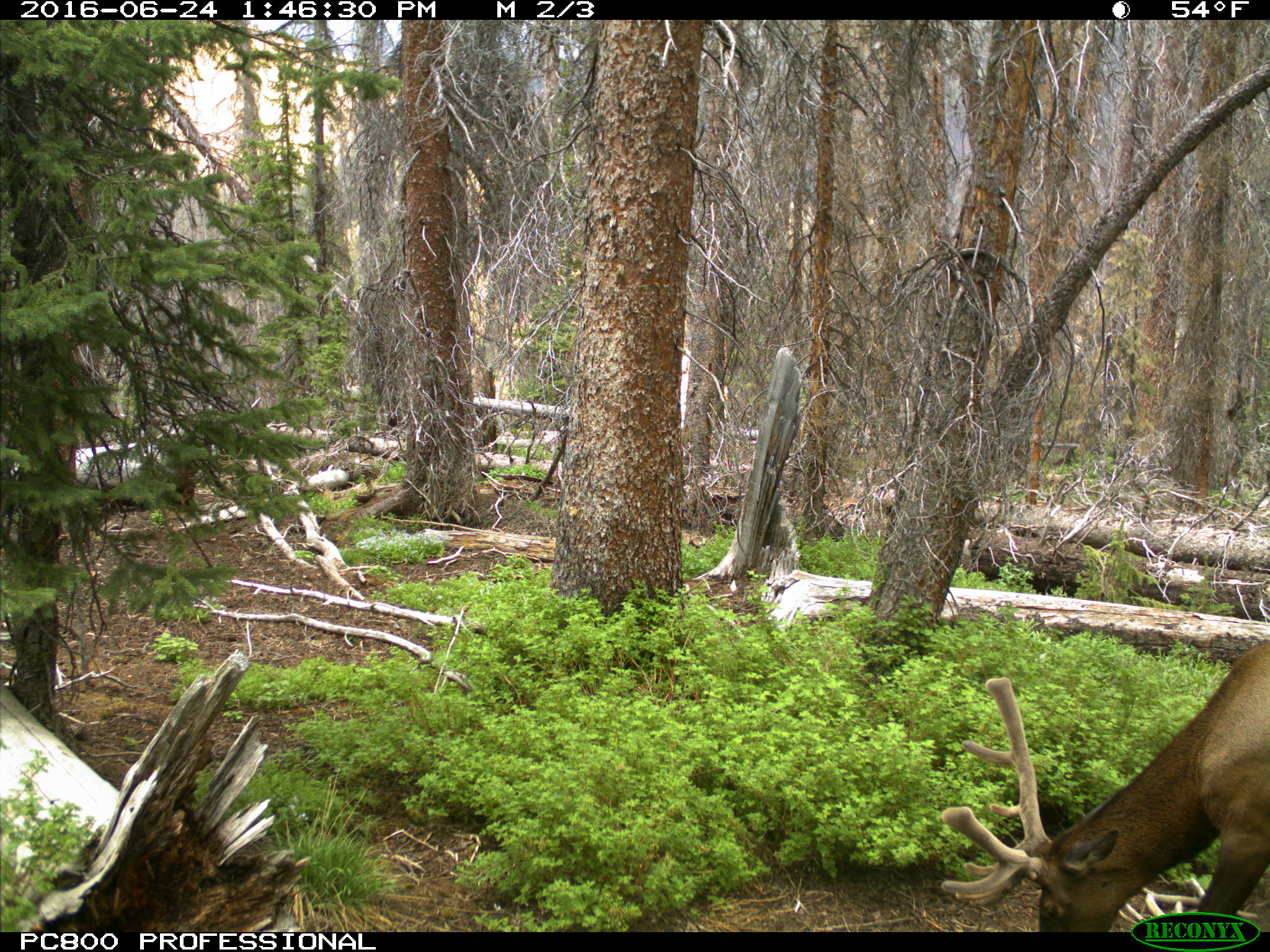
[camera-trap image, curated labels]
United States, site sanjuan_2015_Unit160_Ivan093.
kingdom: Animalia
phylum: Chordata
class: Mammalia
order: Artiodactyla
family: Cervidae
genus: Cervus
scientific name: Cervus elaphus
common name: red deer